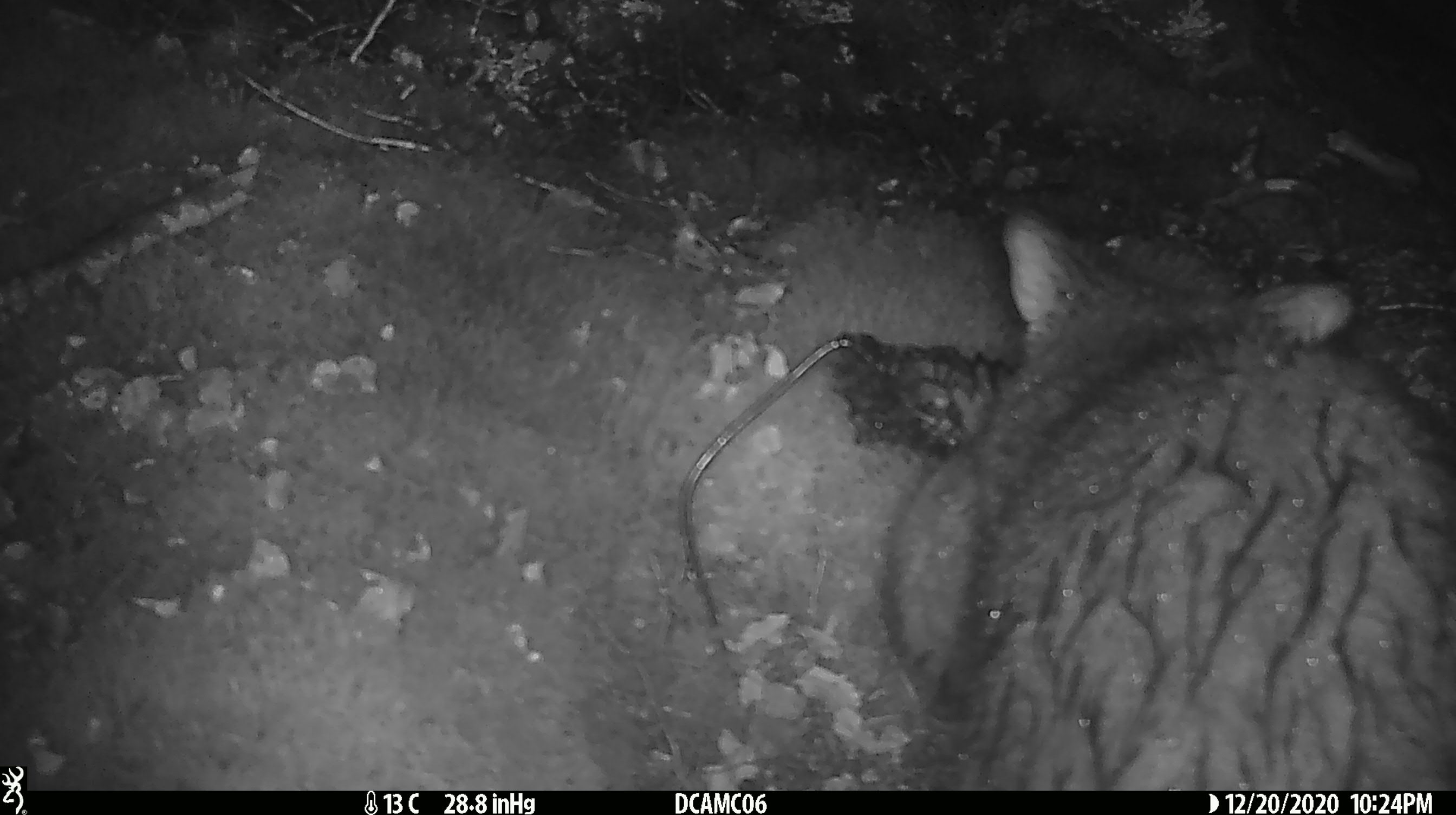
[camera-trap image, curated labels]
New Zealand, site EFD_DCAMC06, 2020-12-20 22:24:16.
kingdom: Animalia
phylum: Chordata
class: Mammalia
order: Diprotodontia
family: Phalangeridae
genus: Trichosurus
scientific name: Trichosurus vulpecula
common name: common brushtail possum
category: possum